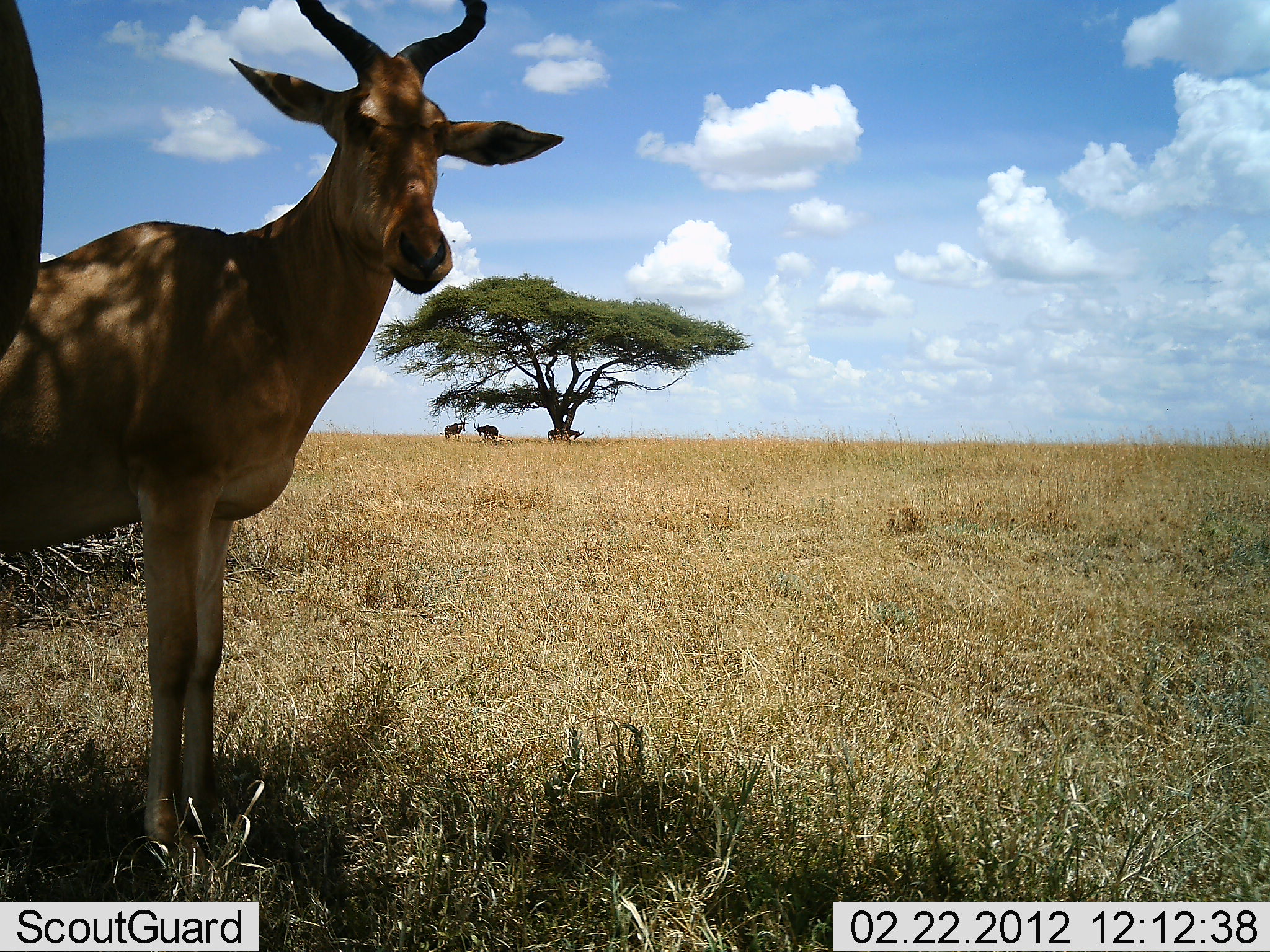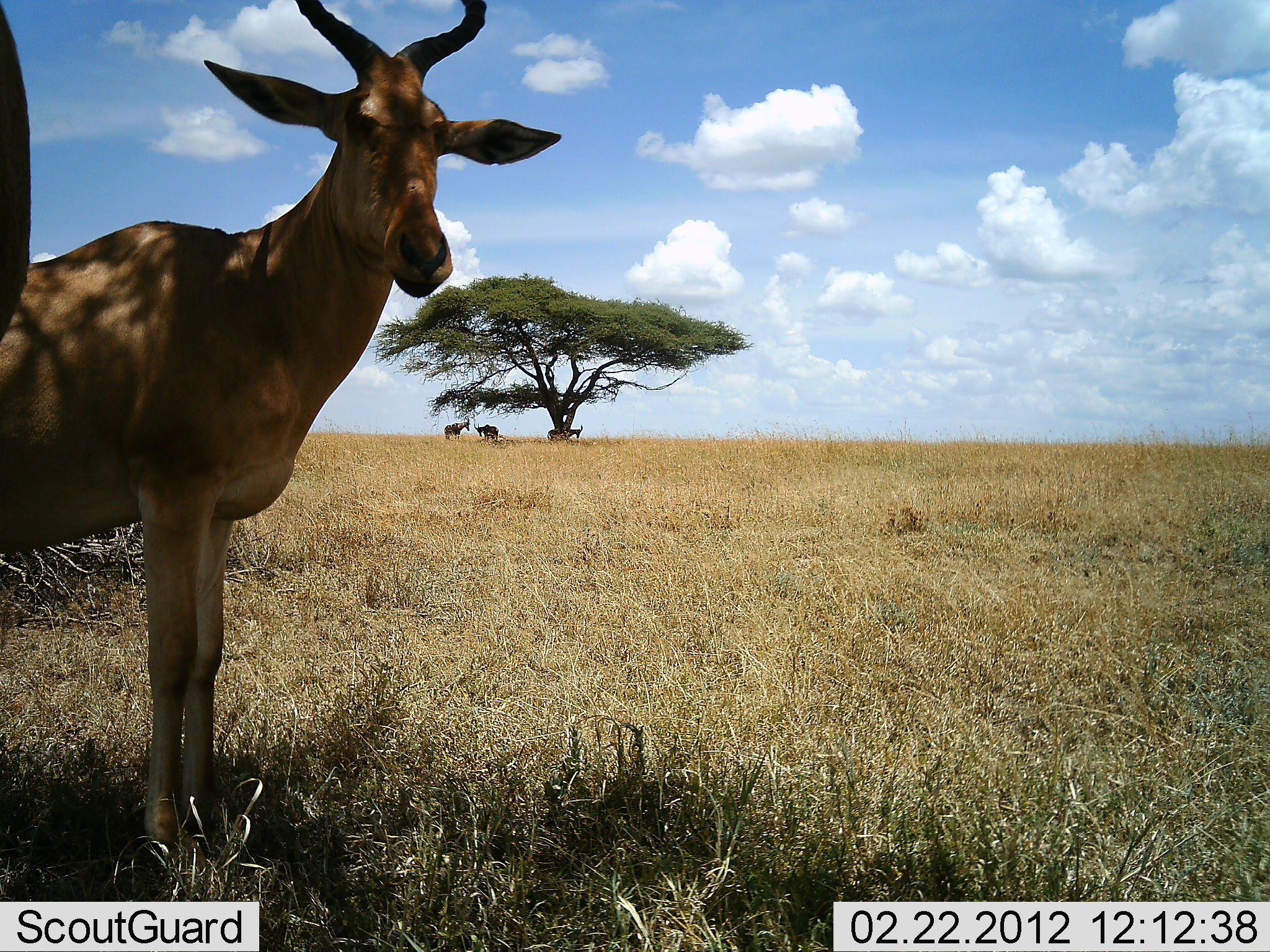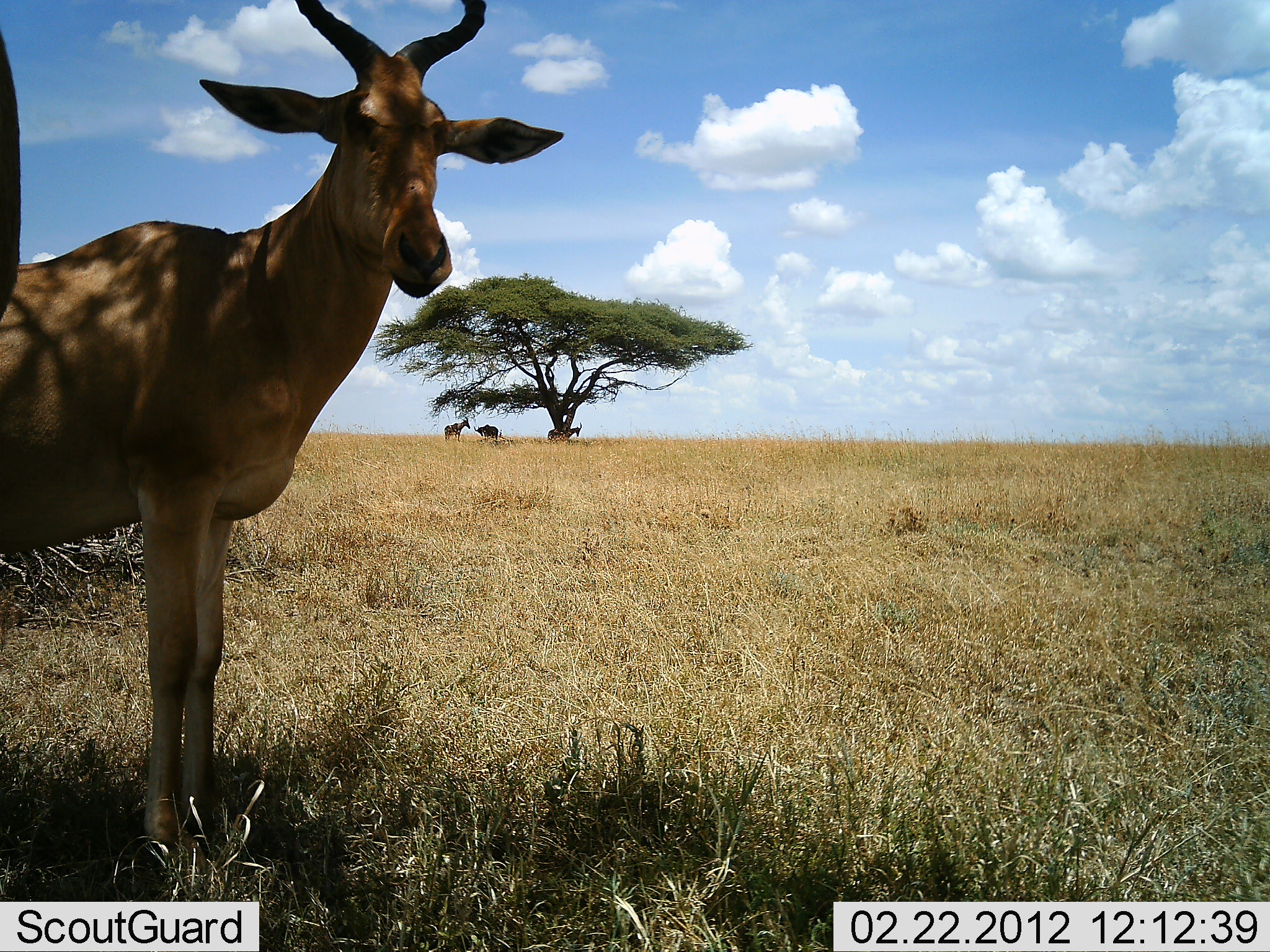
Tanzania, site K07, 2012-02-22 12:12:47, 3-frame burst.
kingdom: Animalia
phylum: Chordata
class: Mammalia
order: Artiodactyla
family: Bovidae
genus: Alcelaphus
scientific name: Alcelaphus buselaphus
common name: hartebeest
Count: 4.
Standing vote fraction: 94%.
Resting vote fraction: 11%.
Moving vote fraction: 3%.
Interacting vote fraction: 3%.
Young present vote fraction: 0%.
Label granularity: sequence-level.